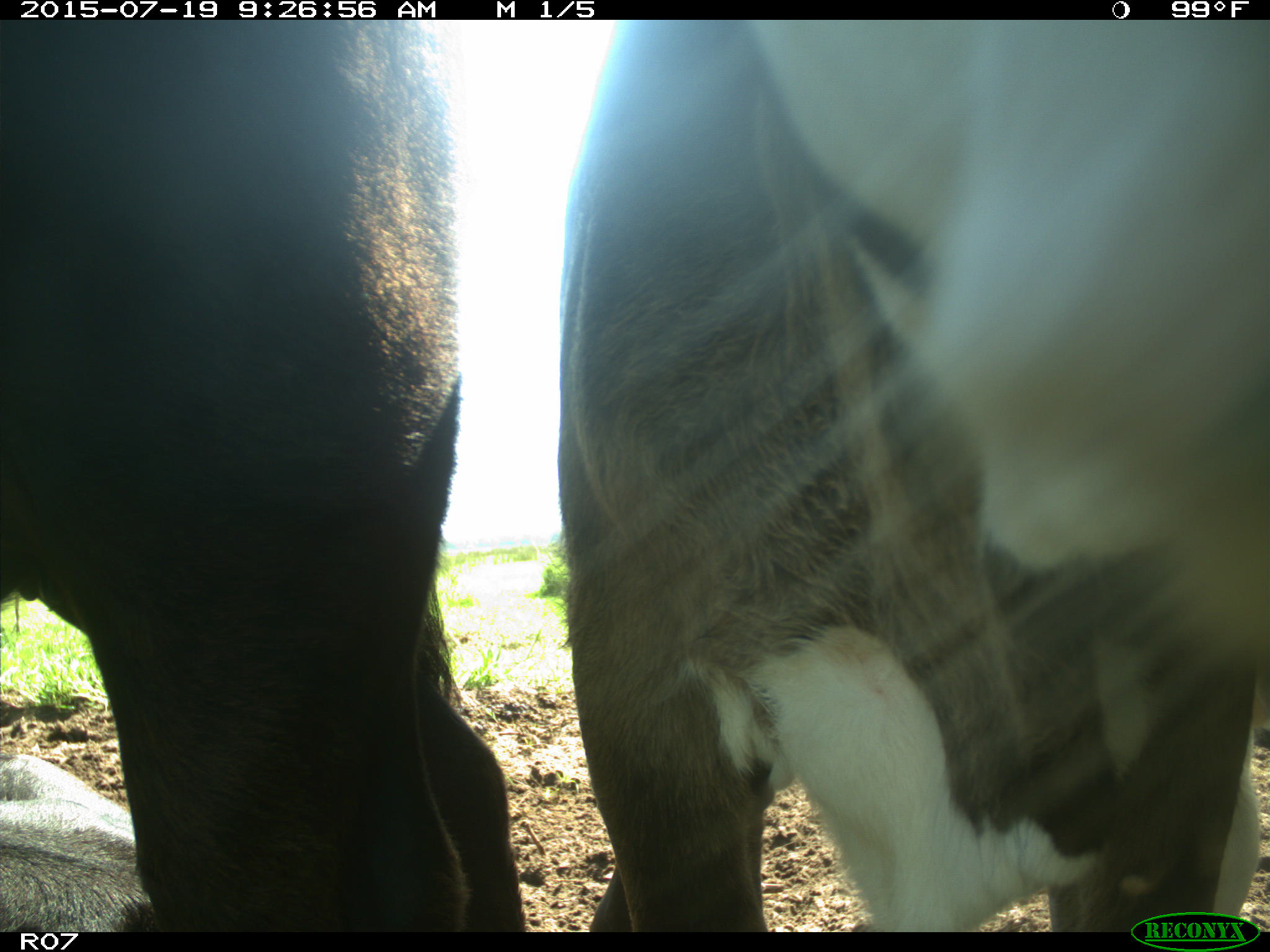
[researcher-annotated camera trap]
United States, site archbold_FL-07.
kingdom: Animalia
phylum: Chordata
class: Mammalia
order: Artiodactyla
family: Bovidae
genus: Bos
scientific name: Bos taurus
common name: domestic cow